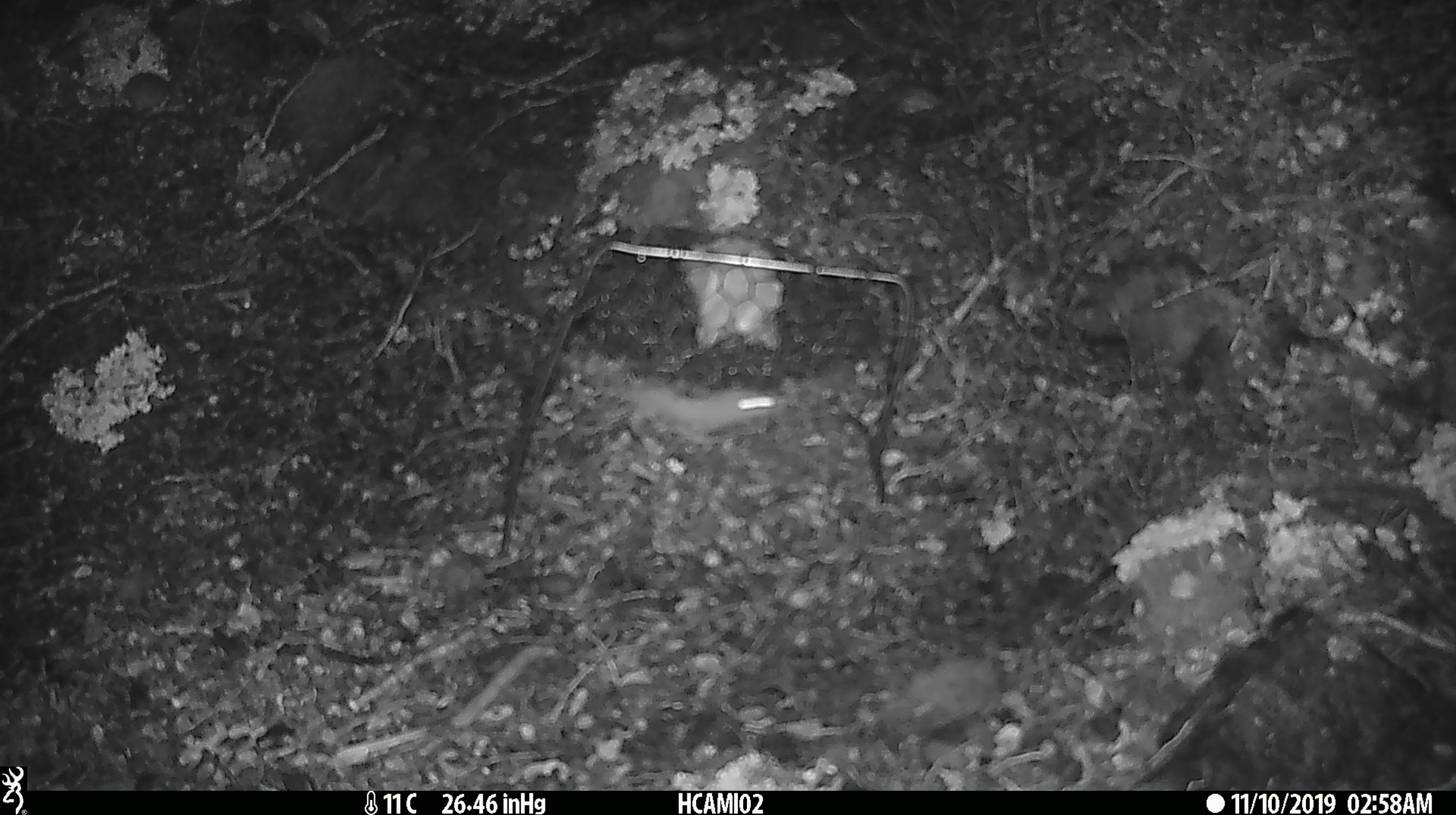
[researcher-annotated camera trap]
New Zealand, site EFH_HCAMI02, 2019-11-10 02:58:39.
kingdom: Animalia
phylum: Chordata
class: Mammalia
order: Rodentia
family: Muridae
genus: Mus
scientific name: Mus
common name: mouse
Mouse (Mus).